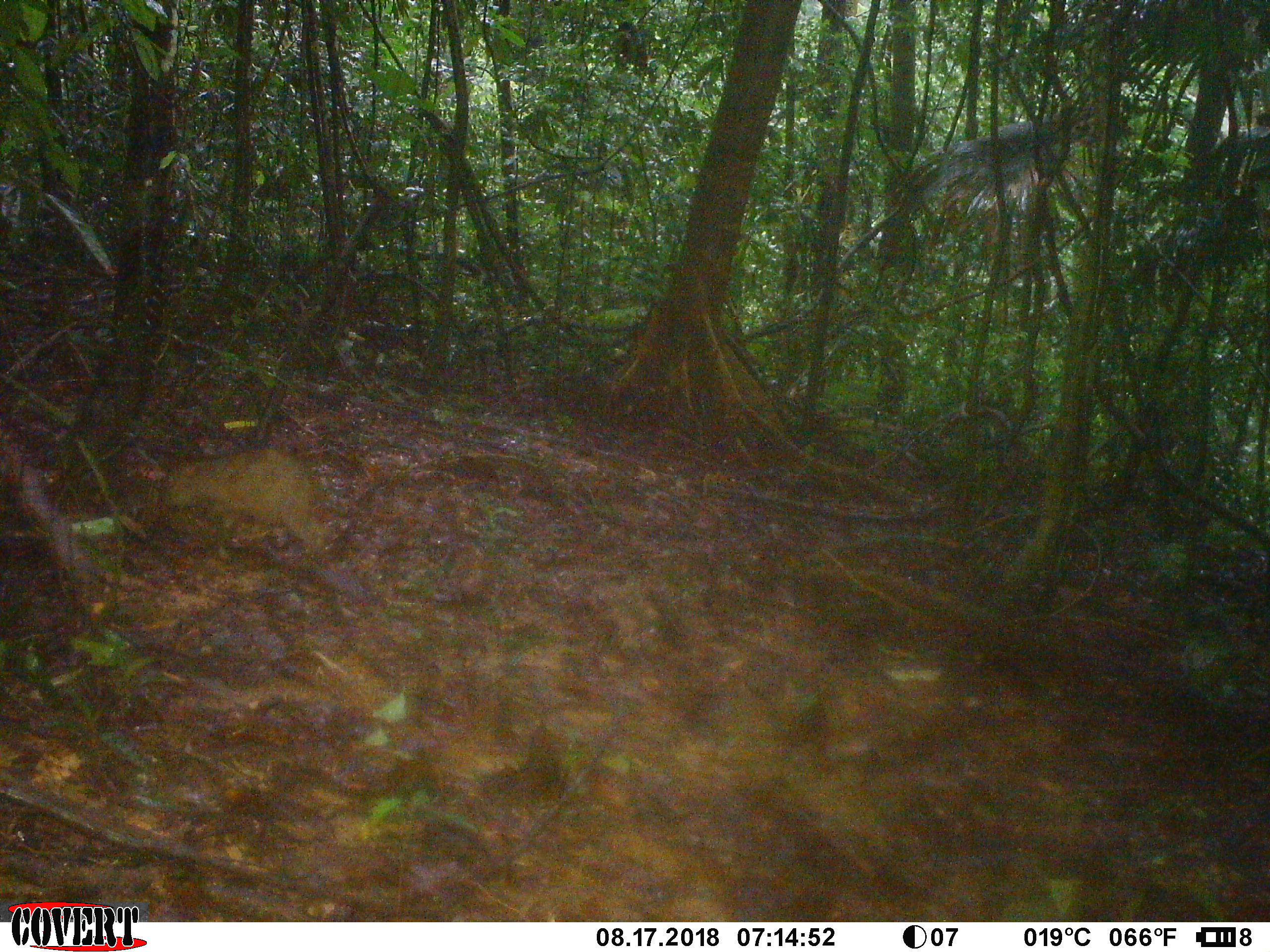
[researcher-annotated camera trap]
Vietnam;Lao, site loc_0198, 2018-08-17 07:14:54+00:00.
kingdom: Animalia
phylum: Chordata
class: Mammalia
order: Artiodactyla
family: Suidae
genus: Sus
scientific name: Sus scrofa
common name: eurasian wild pig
Eurasian wild pig (Sus scrofa). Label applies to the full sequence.